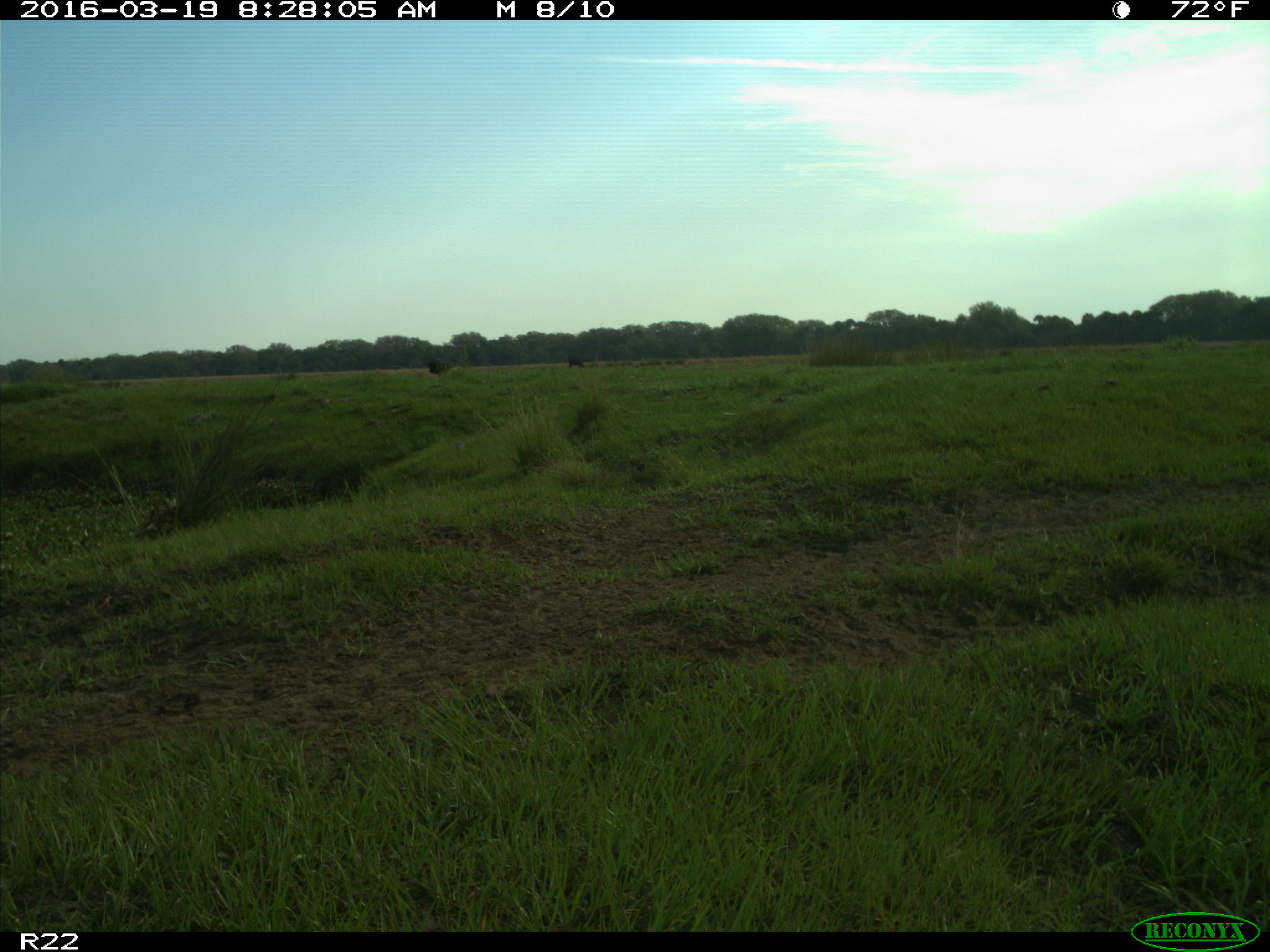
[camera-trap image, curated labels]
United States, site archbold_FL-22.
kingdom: Animalia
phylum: Chordata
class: Mammalia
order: Artiodactyla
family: Bovidae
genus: Bos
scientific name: Bos taurus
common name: domestic cow